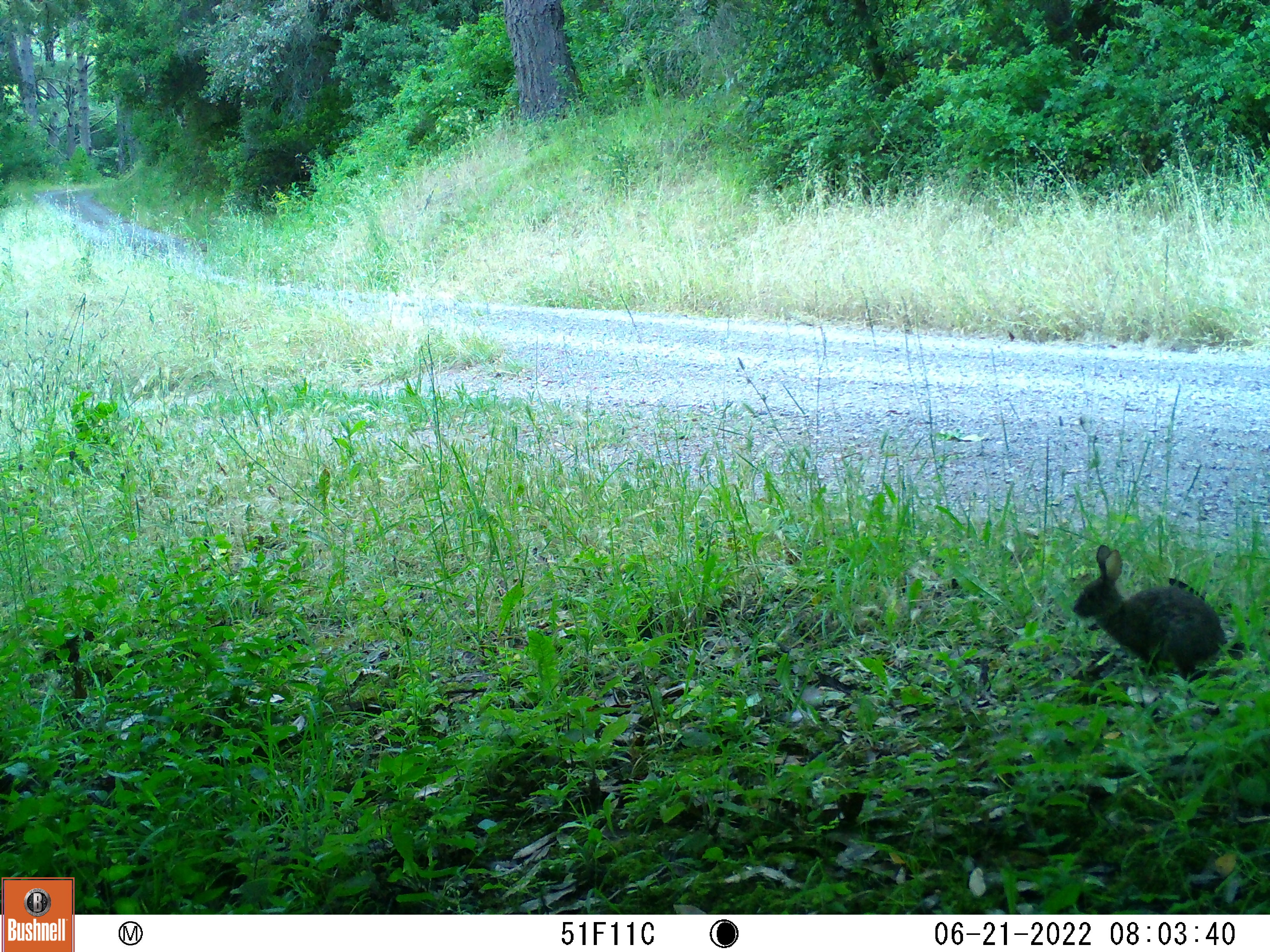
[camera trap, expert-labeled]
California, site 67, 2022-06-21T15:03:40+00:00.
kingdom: Animalia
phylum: Chordata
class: Mammalia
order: Lagomorpha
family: Leporidae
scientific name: Leporidae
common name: rabbit